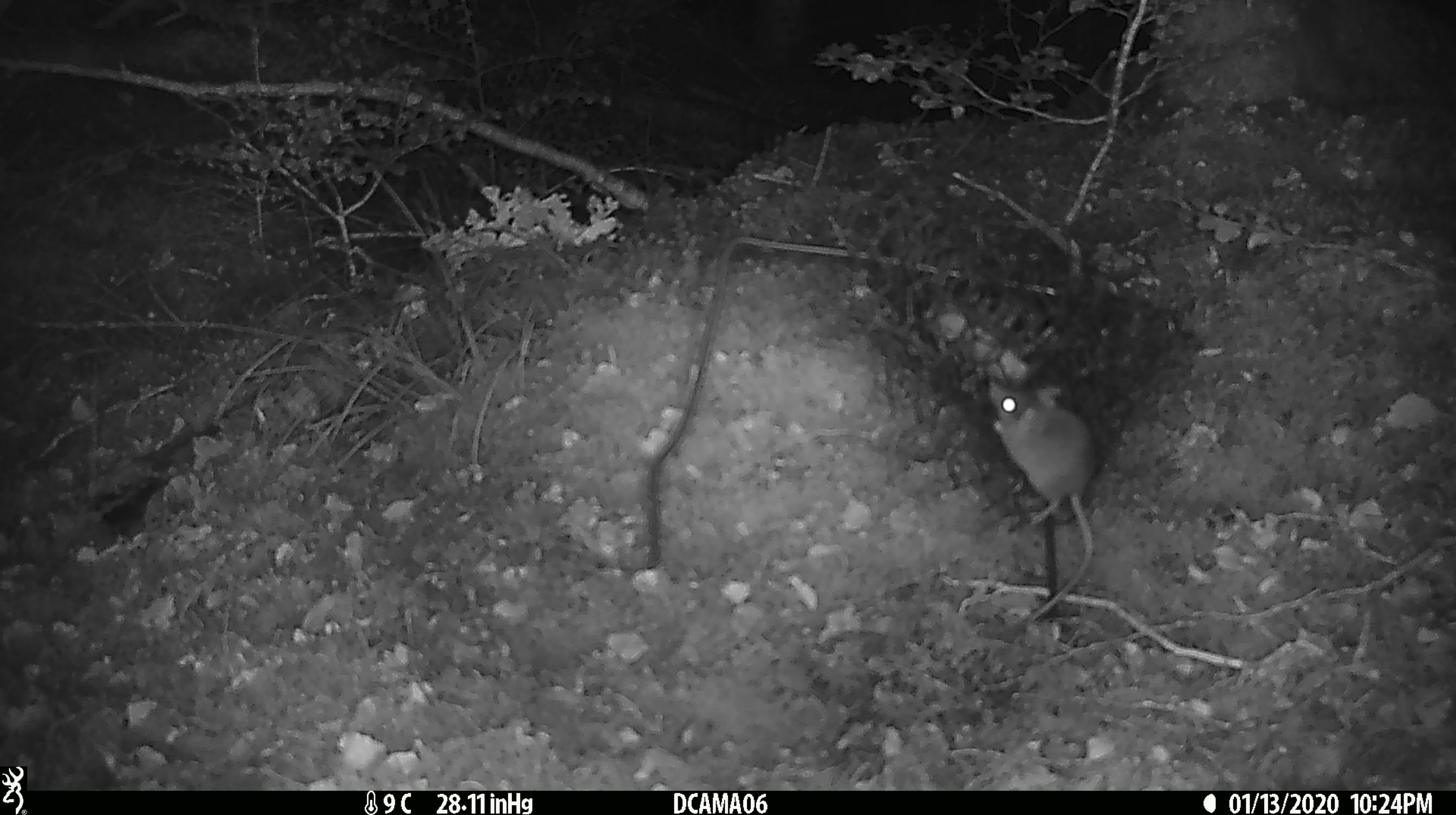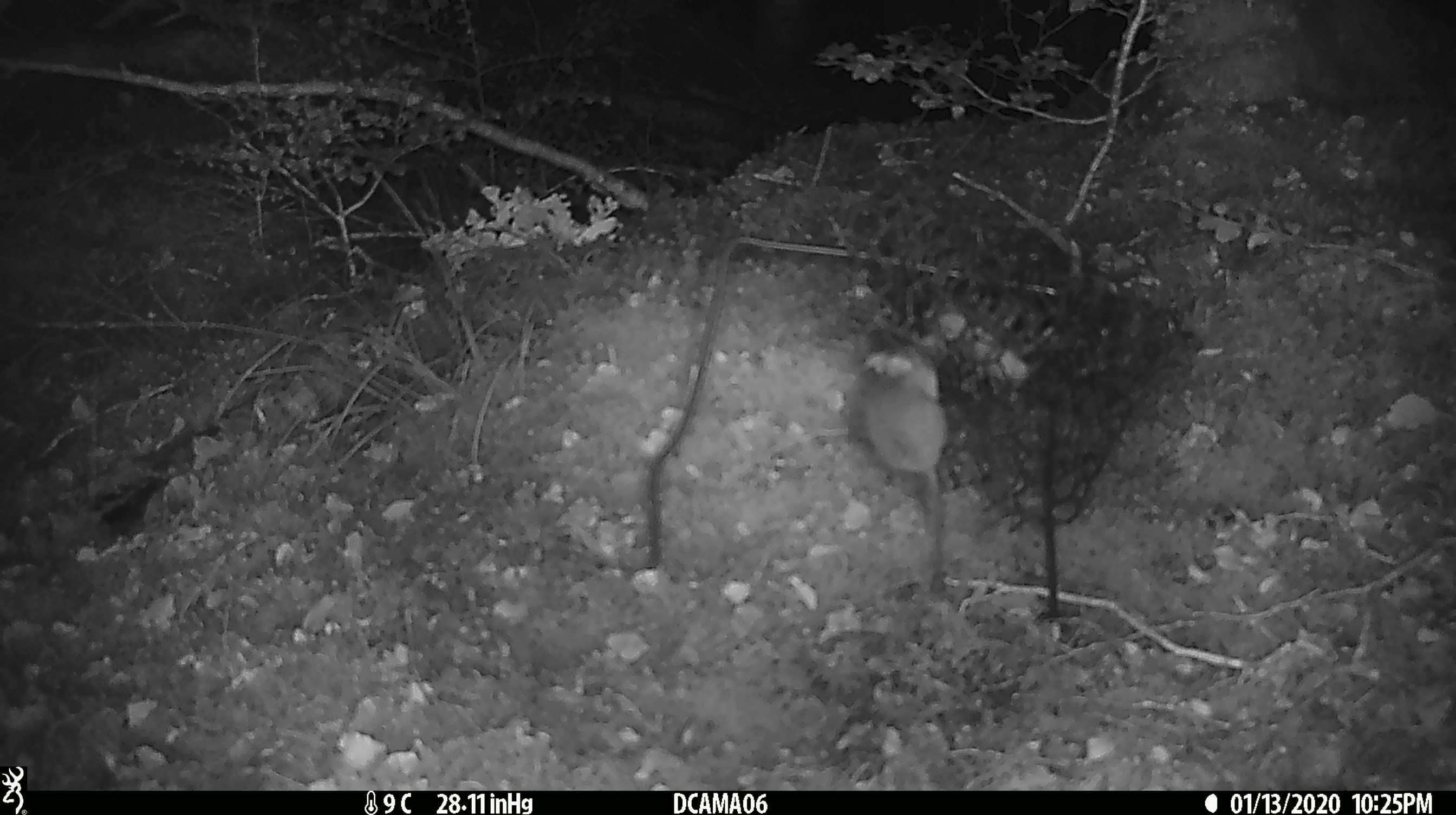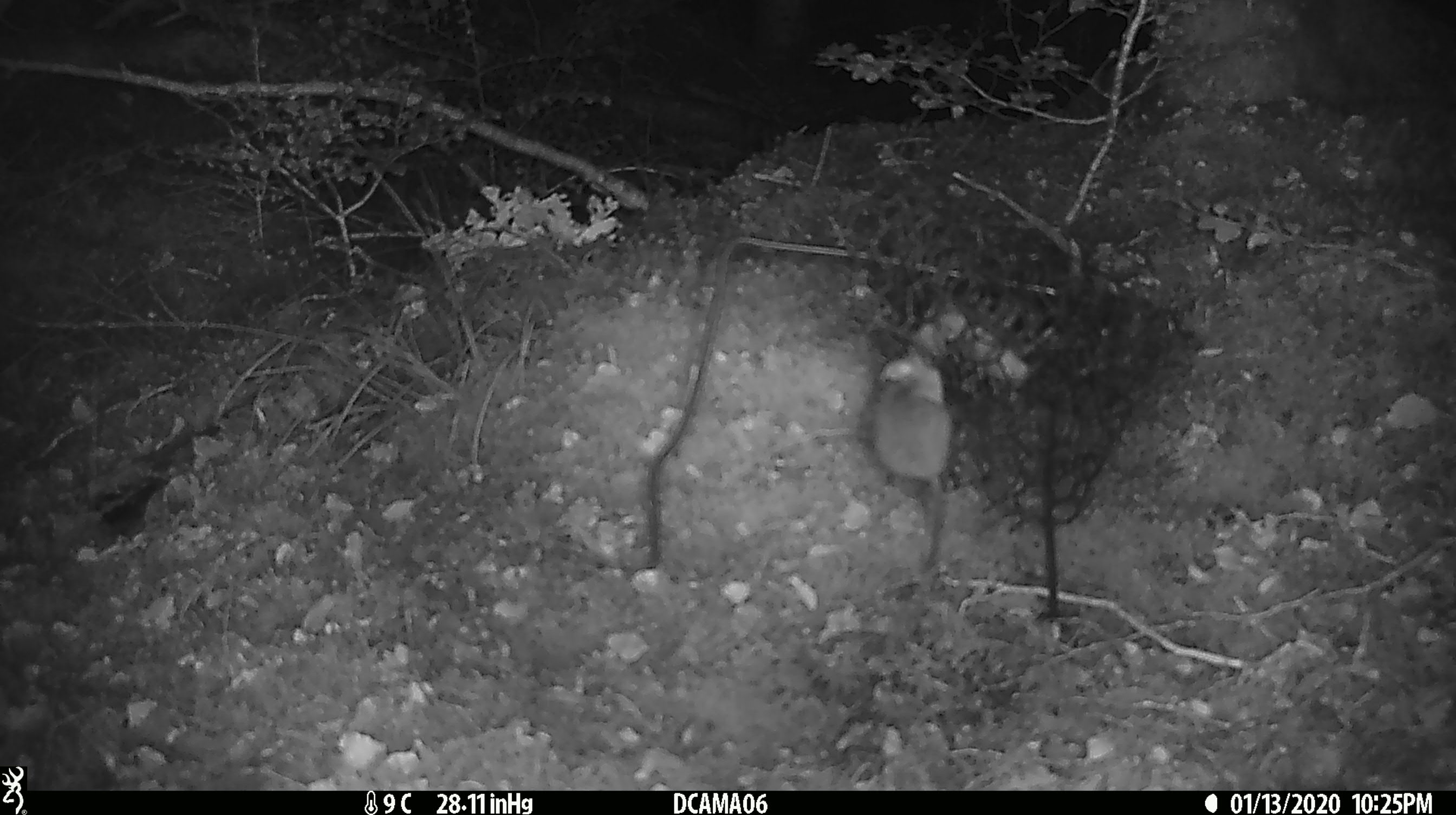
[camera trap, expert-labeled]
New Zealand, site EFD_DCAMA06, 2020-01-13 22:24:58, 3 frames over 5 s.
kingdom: Animalia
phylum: Chordata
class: Mammalia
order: Rodentia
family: Muridae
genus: Mus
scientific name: Mus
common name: mouse